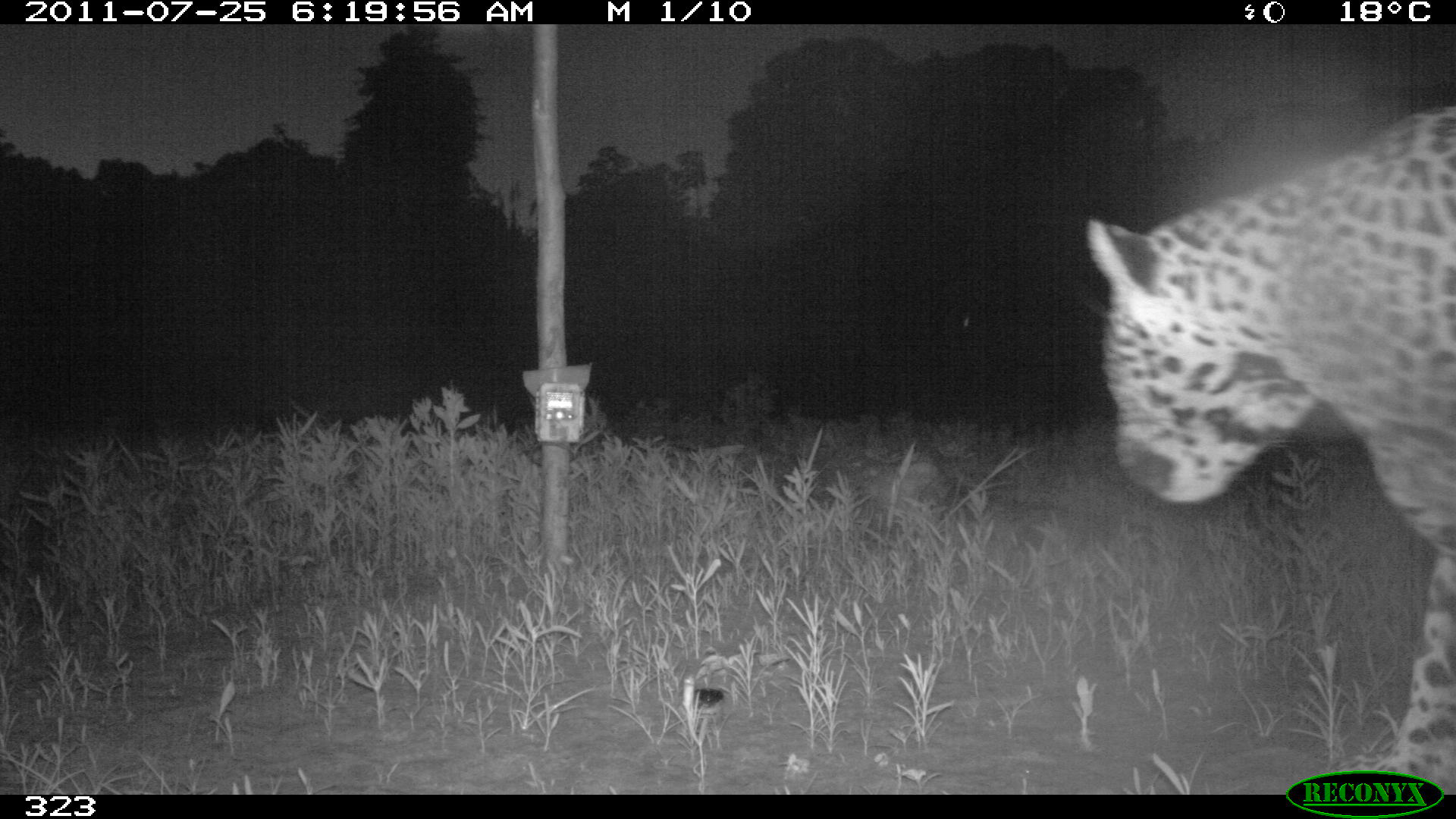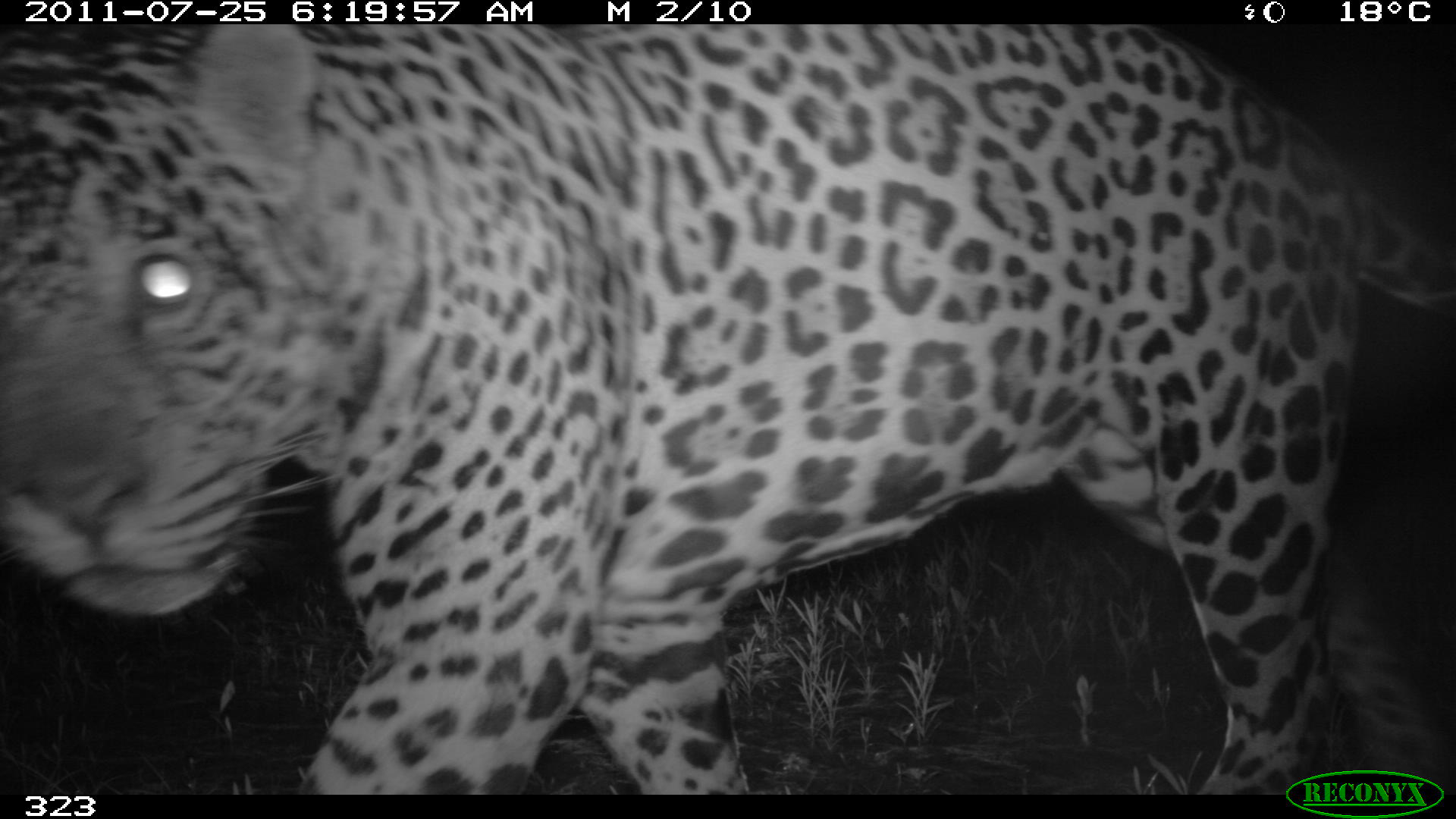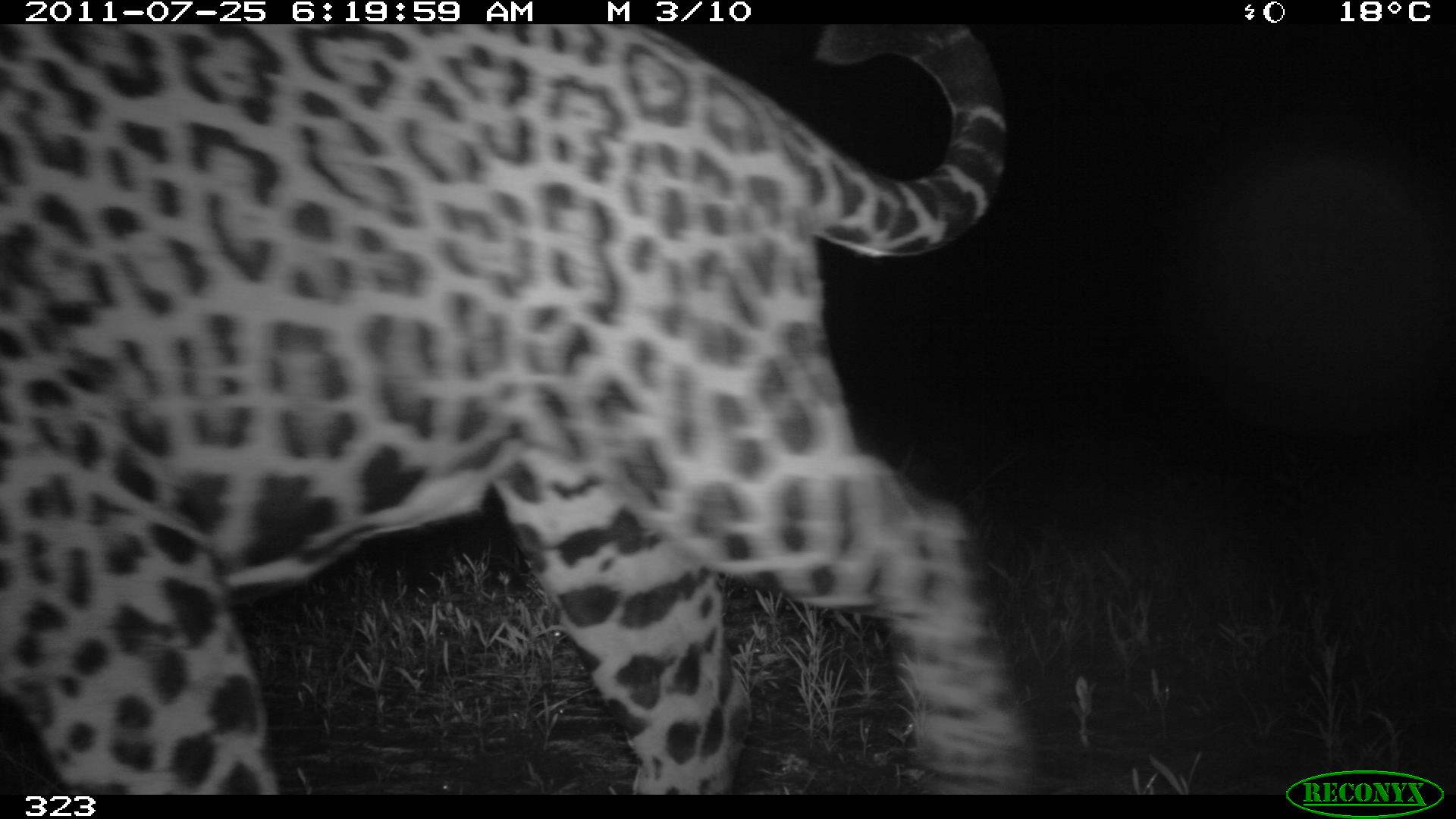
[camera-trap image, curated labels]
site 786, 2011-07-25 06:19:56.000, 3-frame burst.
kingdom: Animalia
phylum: Chordata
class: Mammalia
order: Carnivora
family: Felidae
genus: Panthera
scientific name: Panthera onca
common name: jaguar